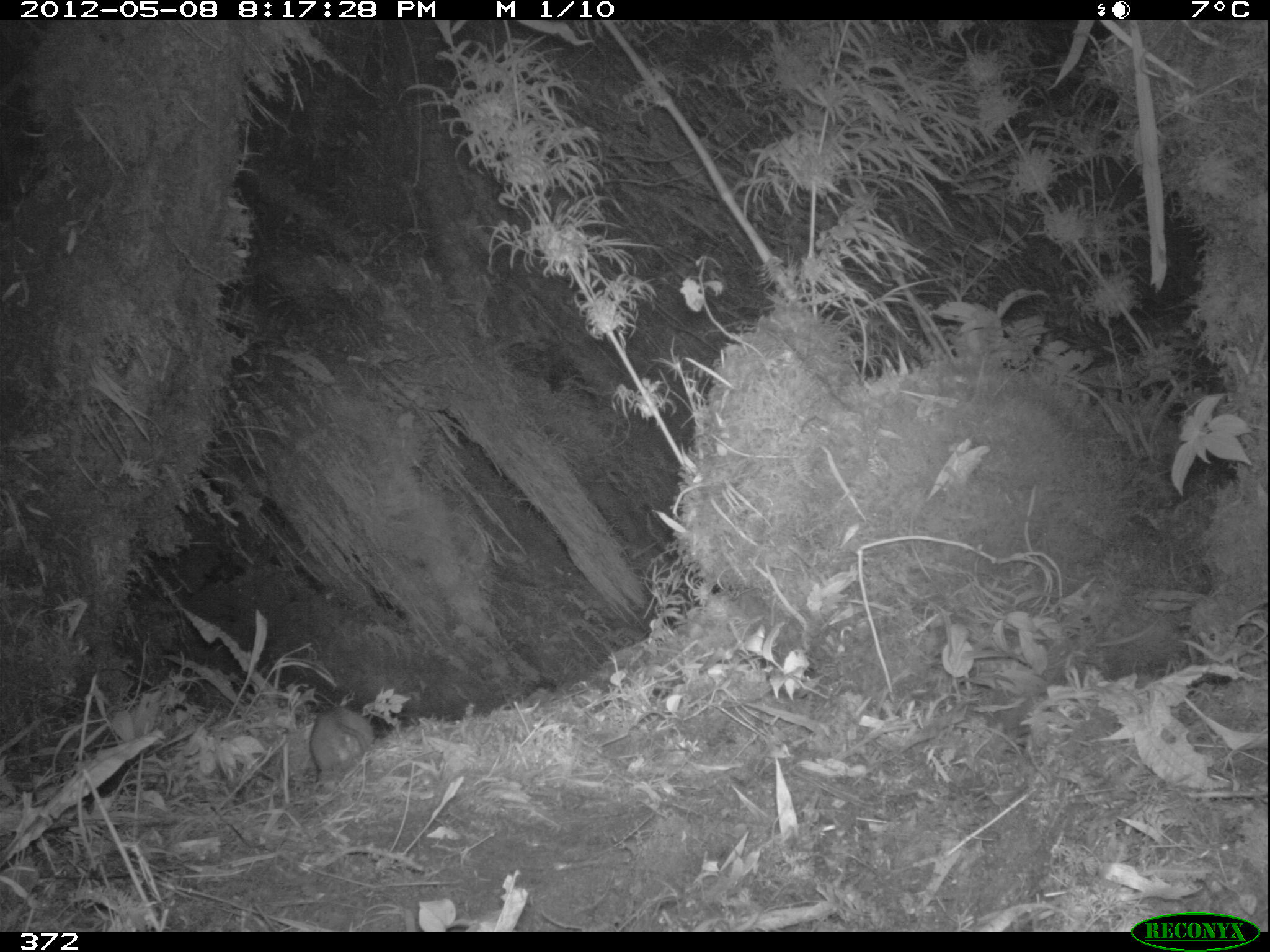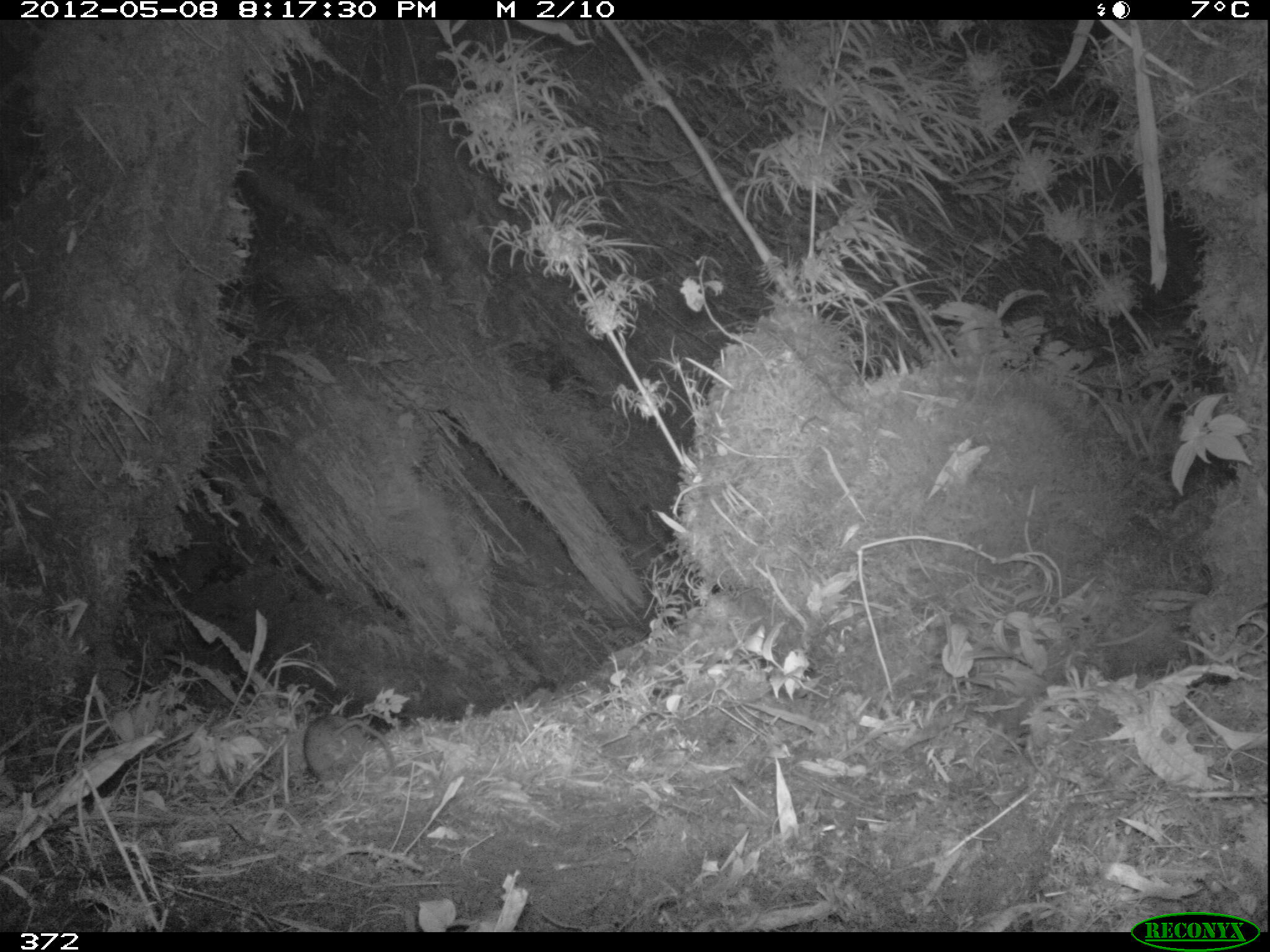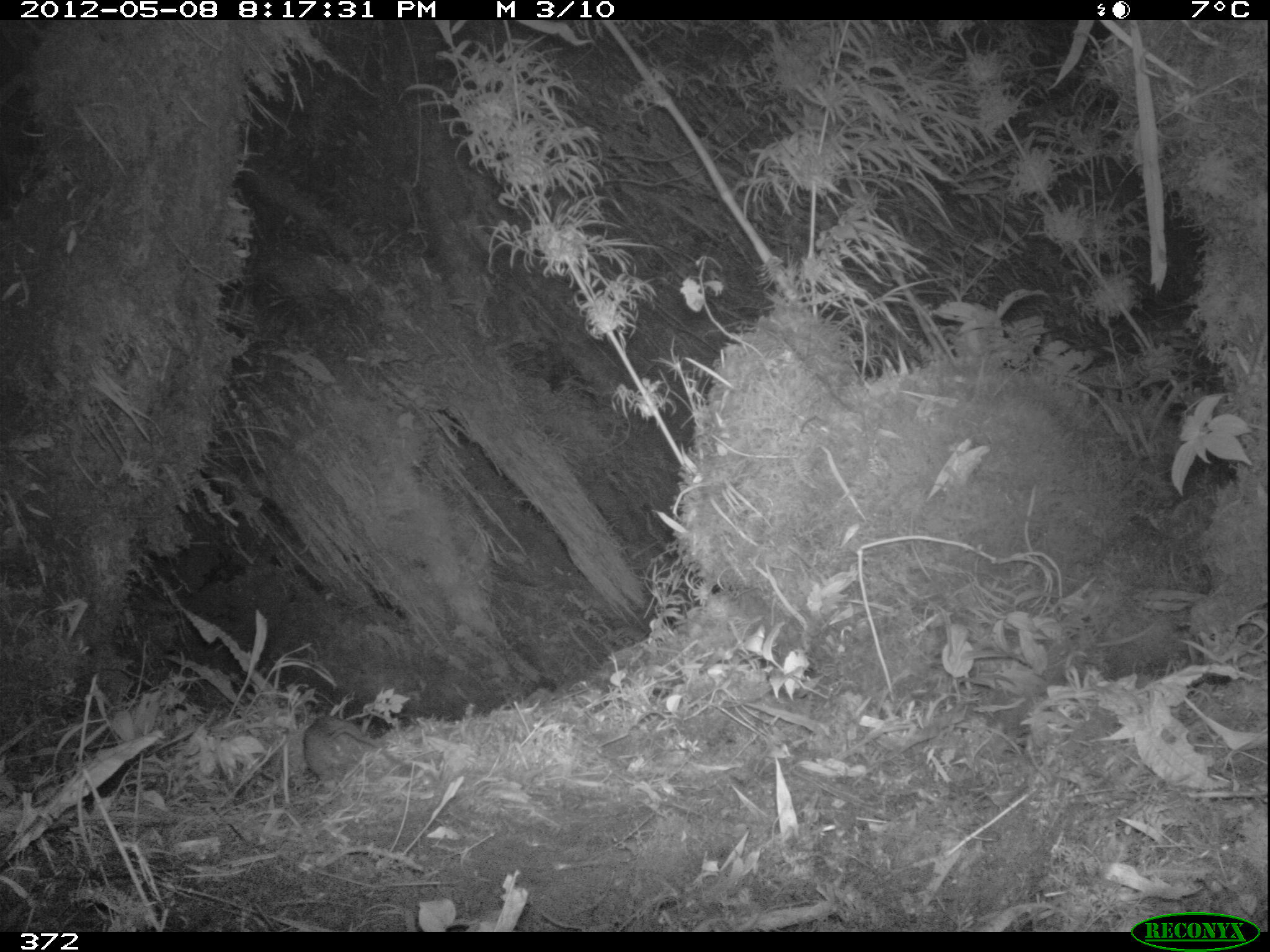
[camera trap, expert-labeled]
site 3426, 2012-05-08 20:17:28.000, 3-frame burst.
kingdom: Animalia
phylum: Chordata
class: Mammalia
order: Rodentia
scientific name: Rodentia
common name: rodents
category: unknown rodent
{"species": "unknown rodent (rodents) (Rodentia)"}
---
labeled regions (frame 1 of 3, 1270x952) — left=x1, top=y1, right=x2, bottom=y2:
unknown rodent: left=310, top=705, right=375, bottom=771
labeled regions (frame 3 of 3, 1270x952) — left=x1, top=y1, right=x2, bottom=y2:
unknown rodent: left=304, top=714, right=403, bottom=781